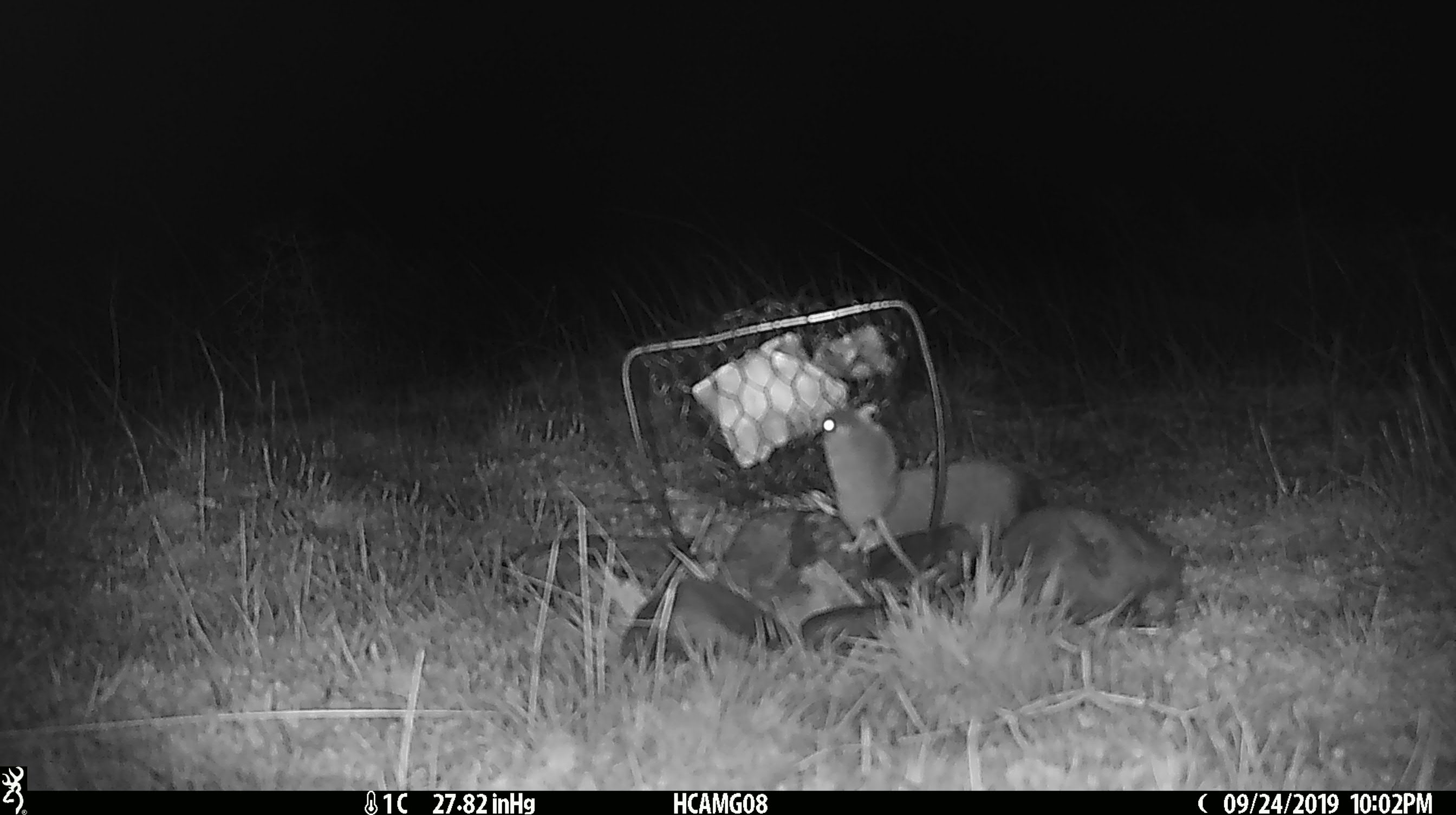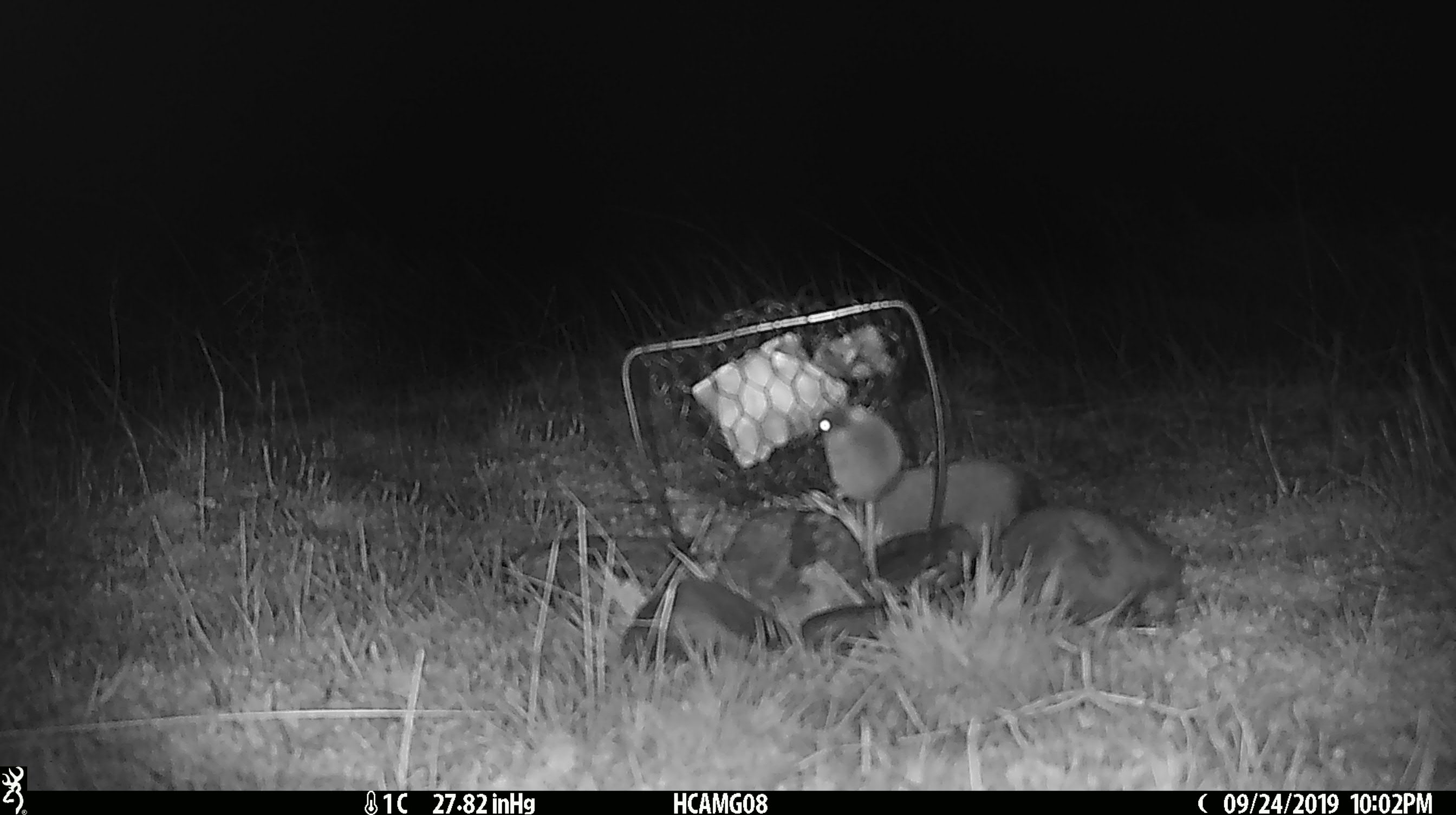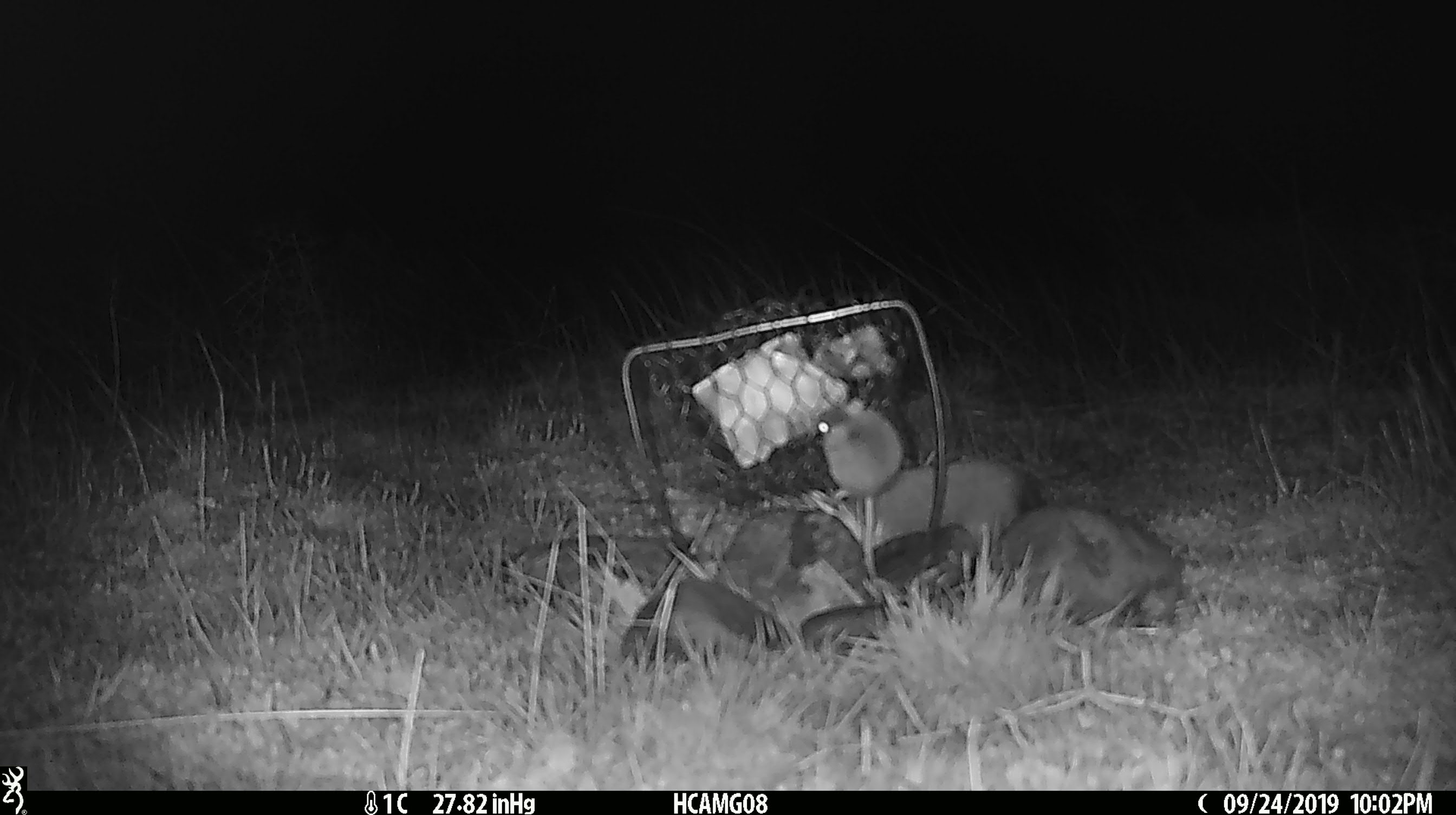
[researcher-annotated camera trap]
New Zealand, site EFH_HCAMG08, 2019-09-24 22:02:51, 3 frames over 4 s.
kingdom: Animalia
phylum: Chordata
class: Mammalia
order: Rodentia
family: Muridae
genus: Mus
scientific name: Mus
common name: mouse